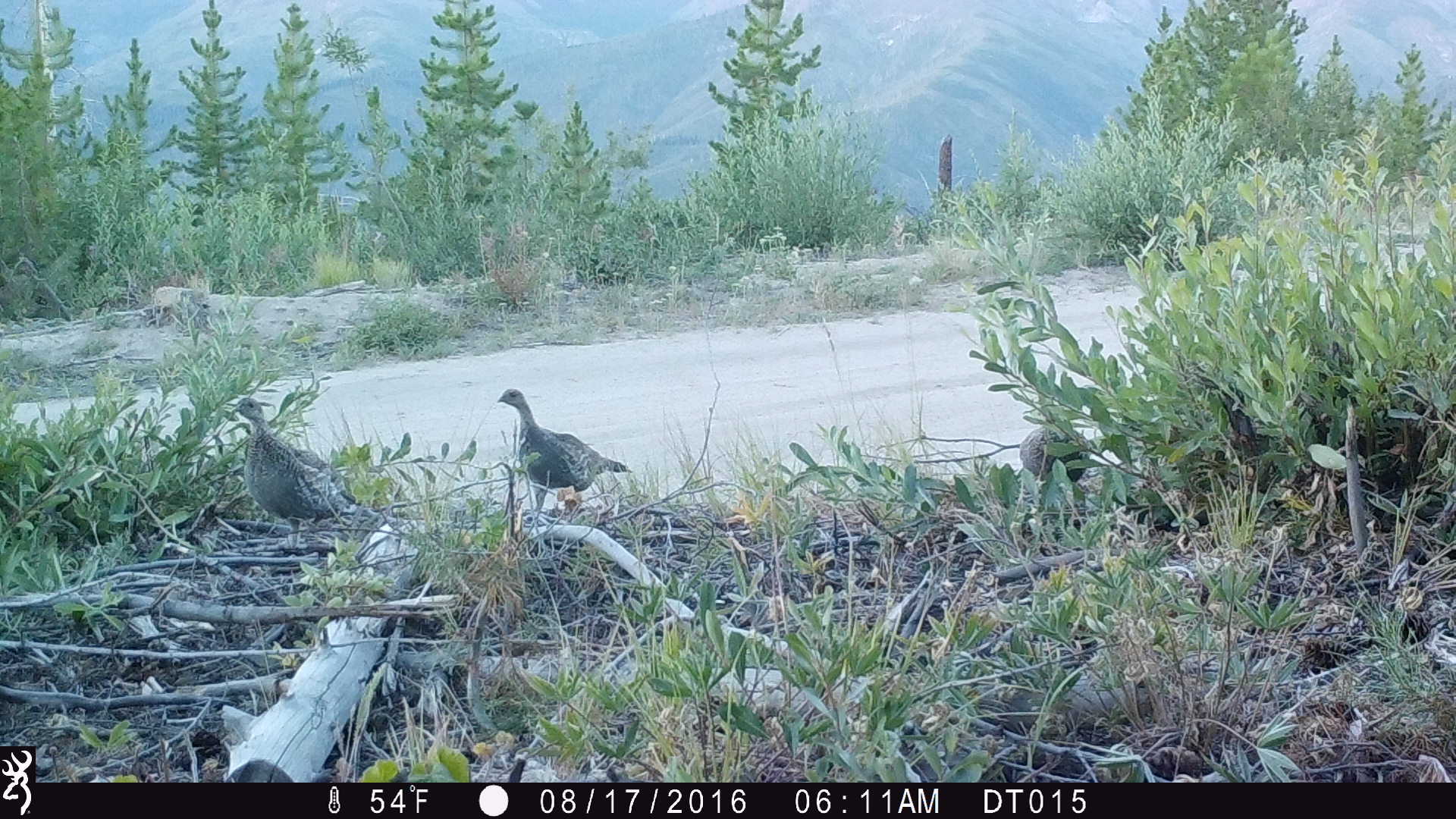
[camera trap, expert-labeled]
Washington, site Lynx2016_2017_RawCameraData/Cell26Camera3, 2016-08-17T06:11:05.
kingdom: Animalia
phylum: Chordata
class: Aves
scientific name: Aves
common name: birds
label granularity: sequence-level